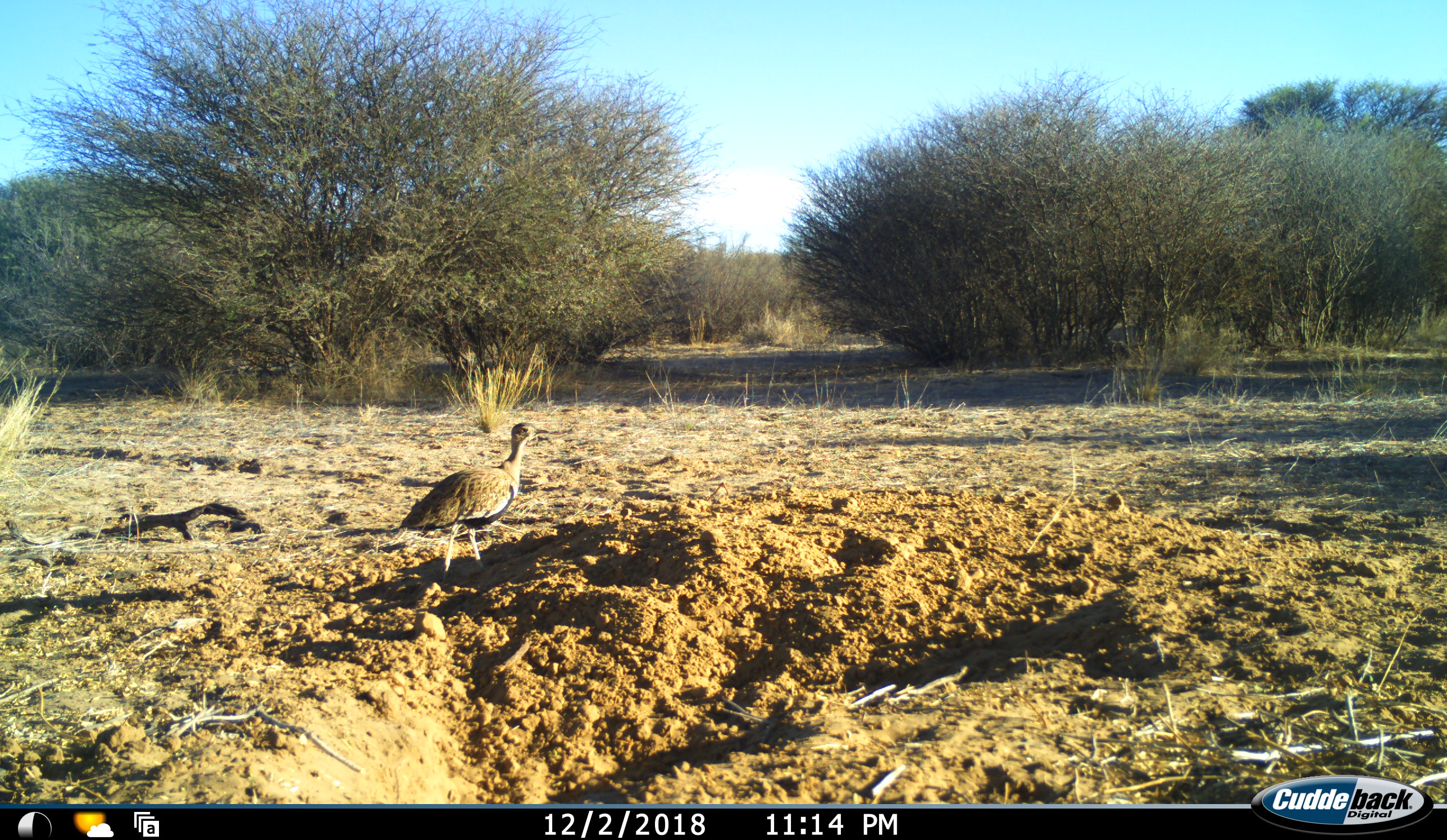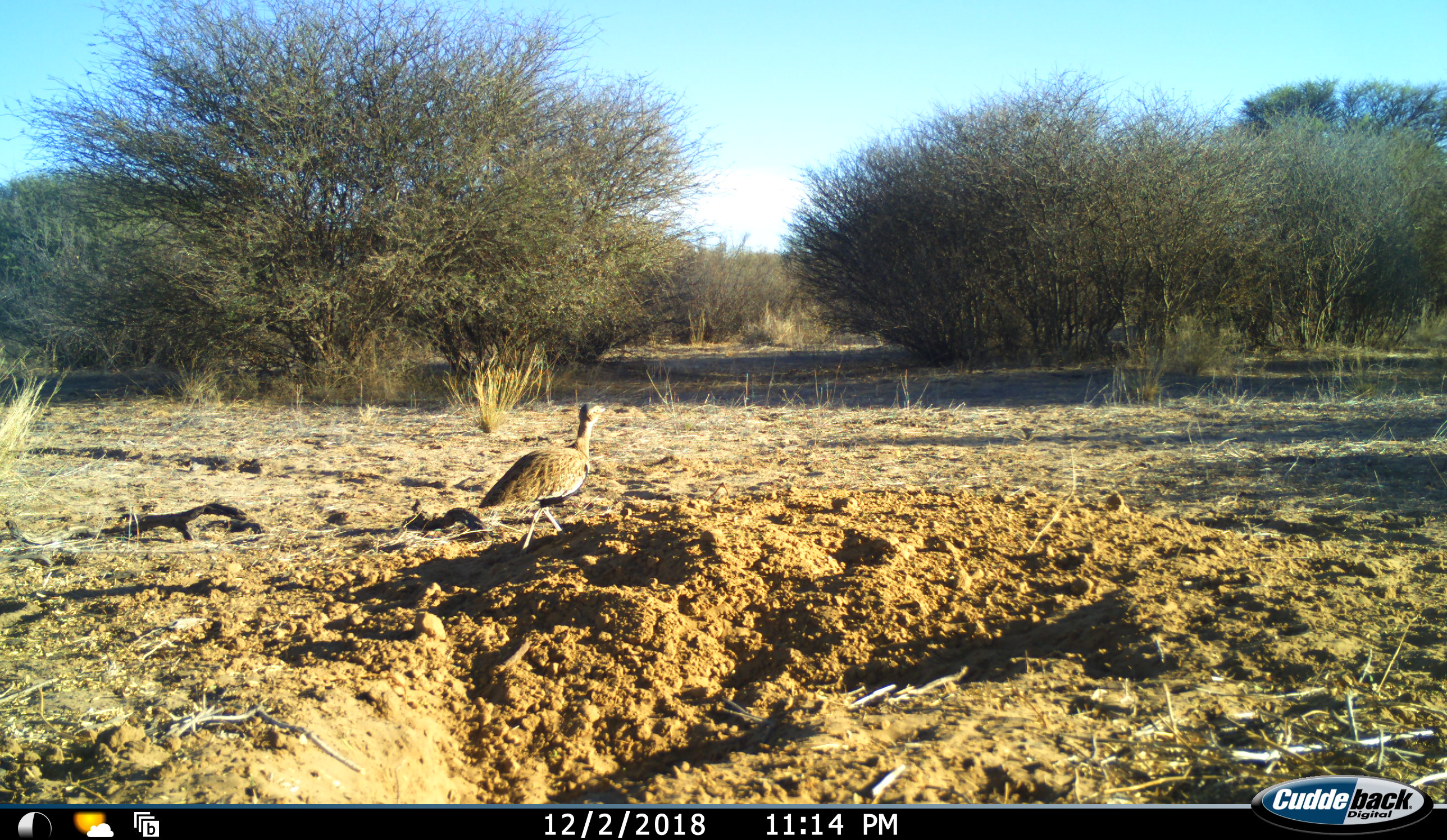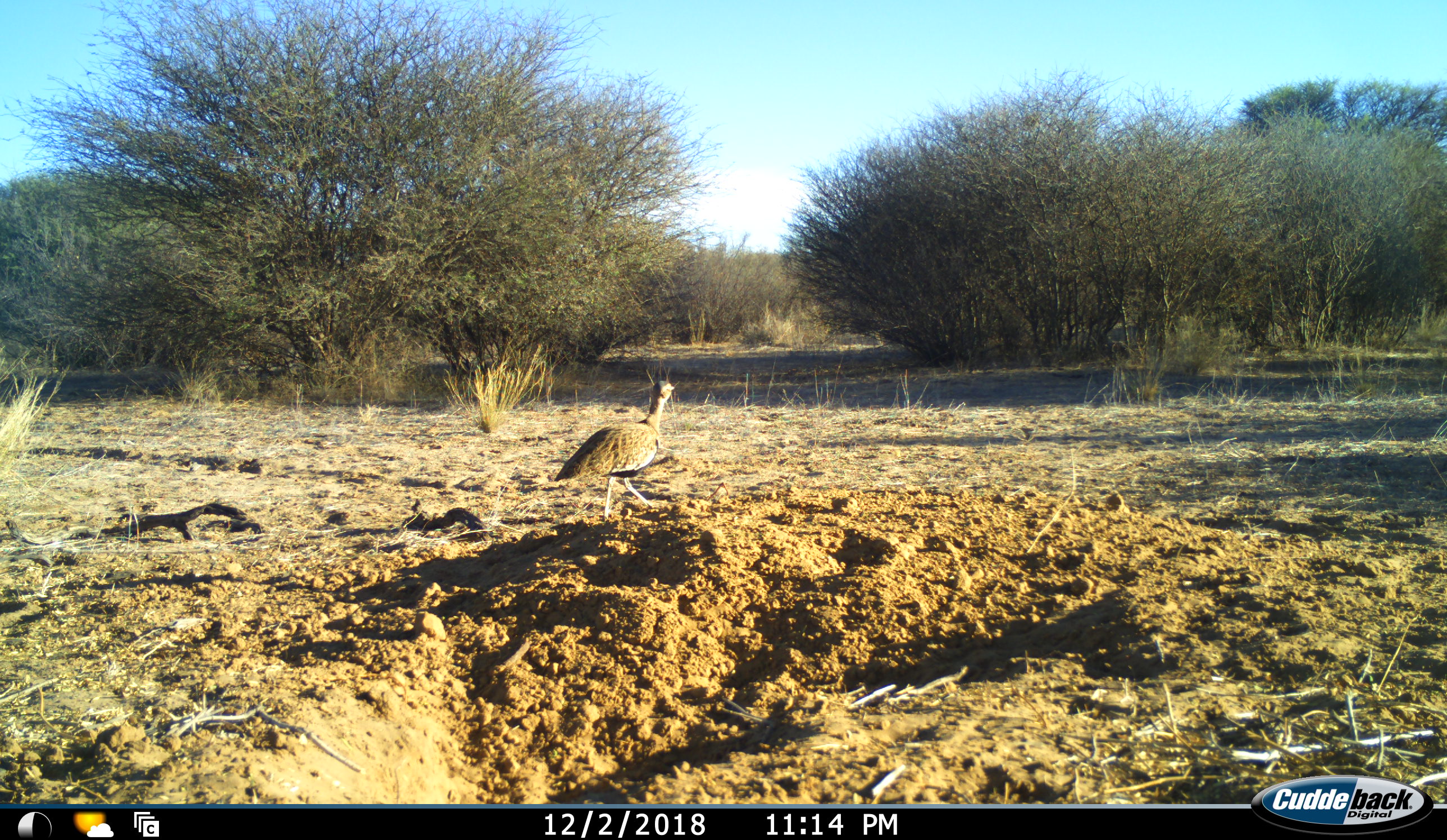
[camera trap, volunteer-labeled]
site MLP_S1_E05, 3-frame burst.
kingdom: Animalia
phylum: Chordata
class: Aves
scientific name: Aves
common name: bird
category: birdother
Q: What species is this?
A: Birdother (bird) (Aves).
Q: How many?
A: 1.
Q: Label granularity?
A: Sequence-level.